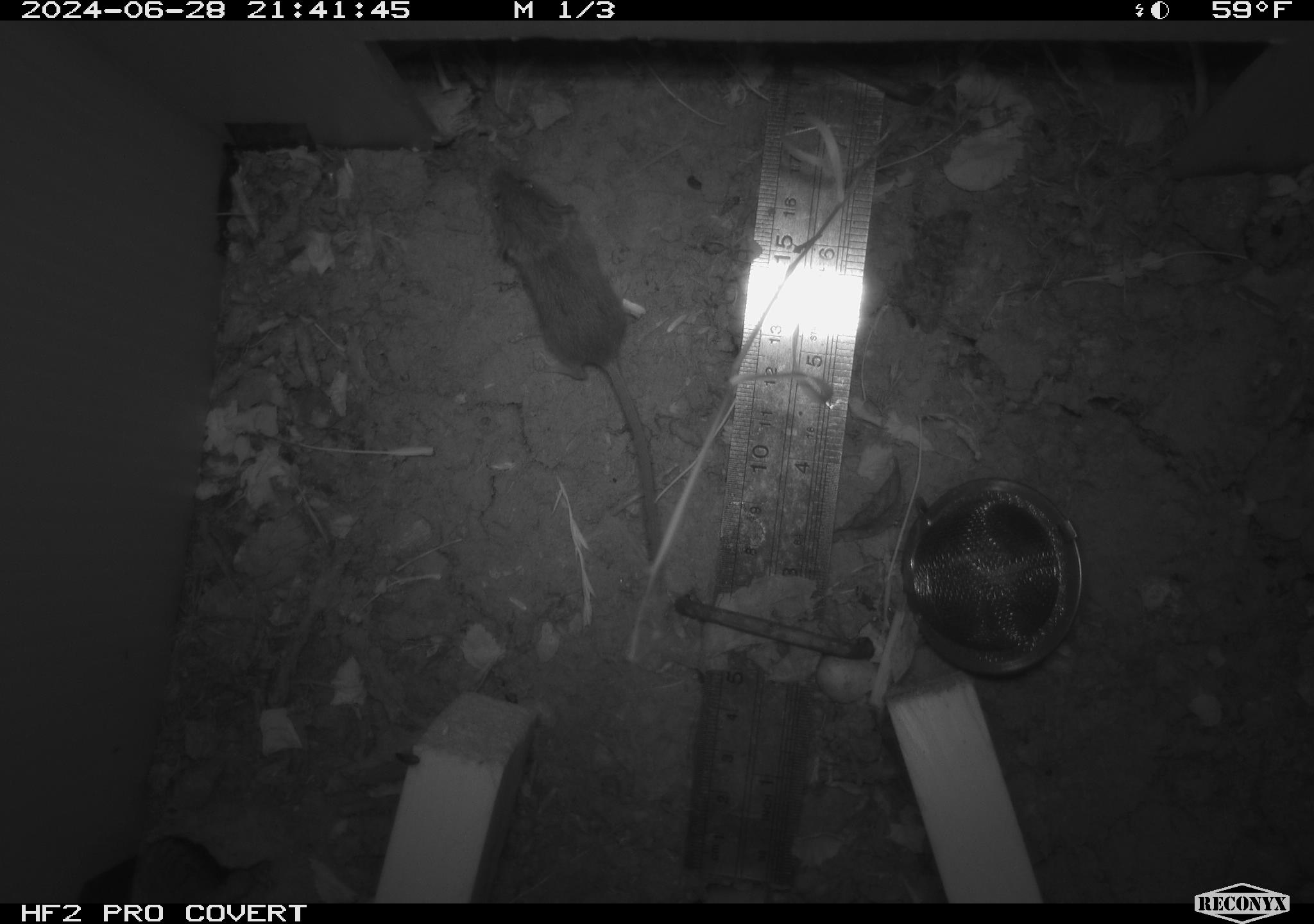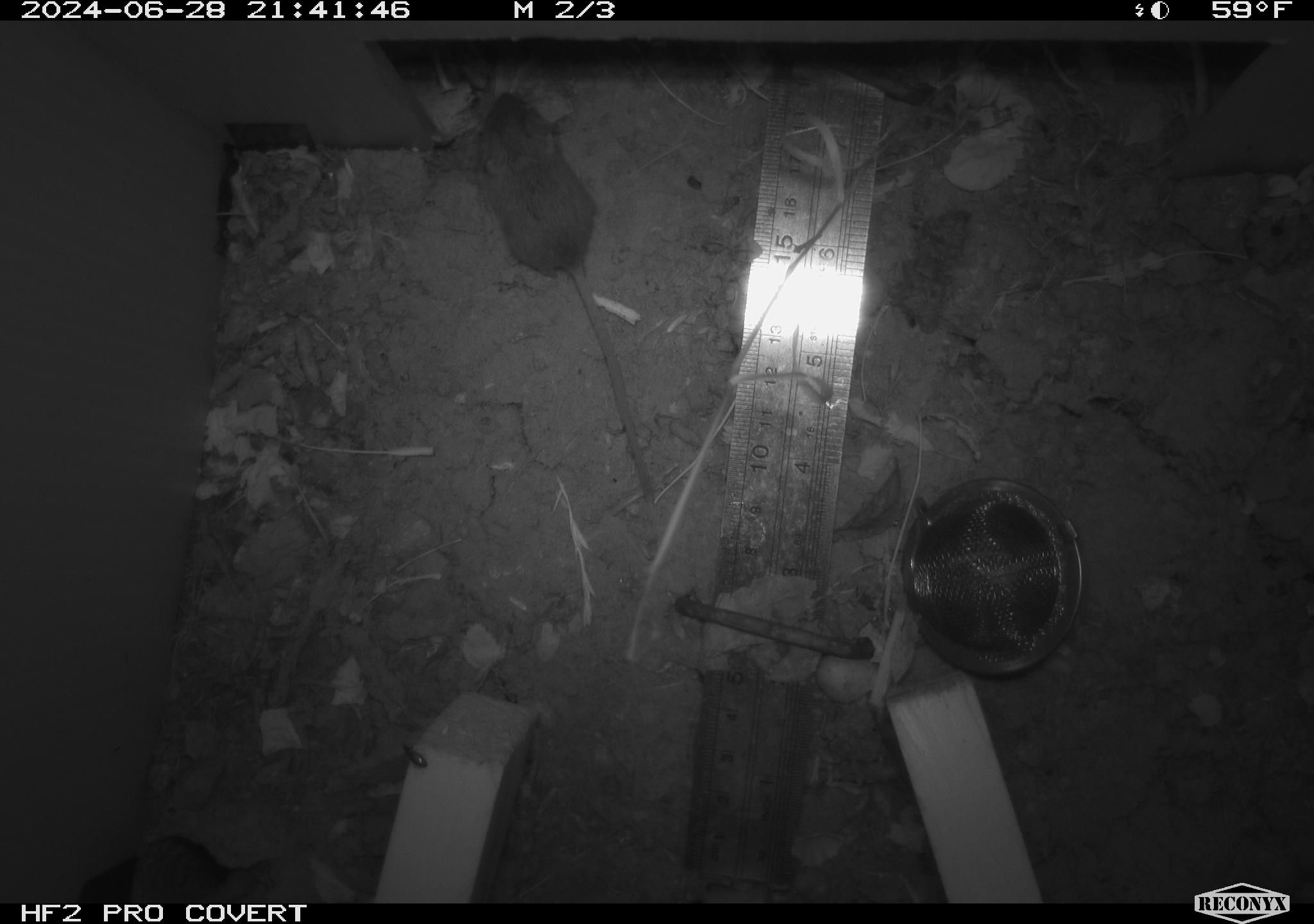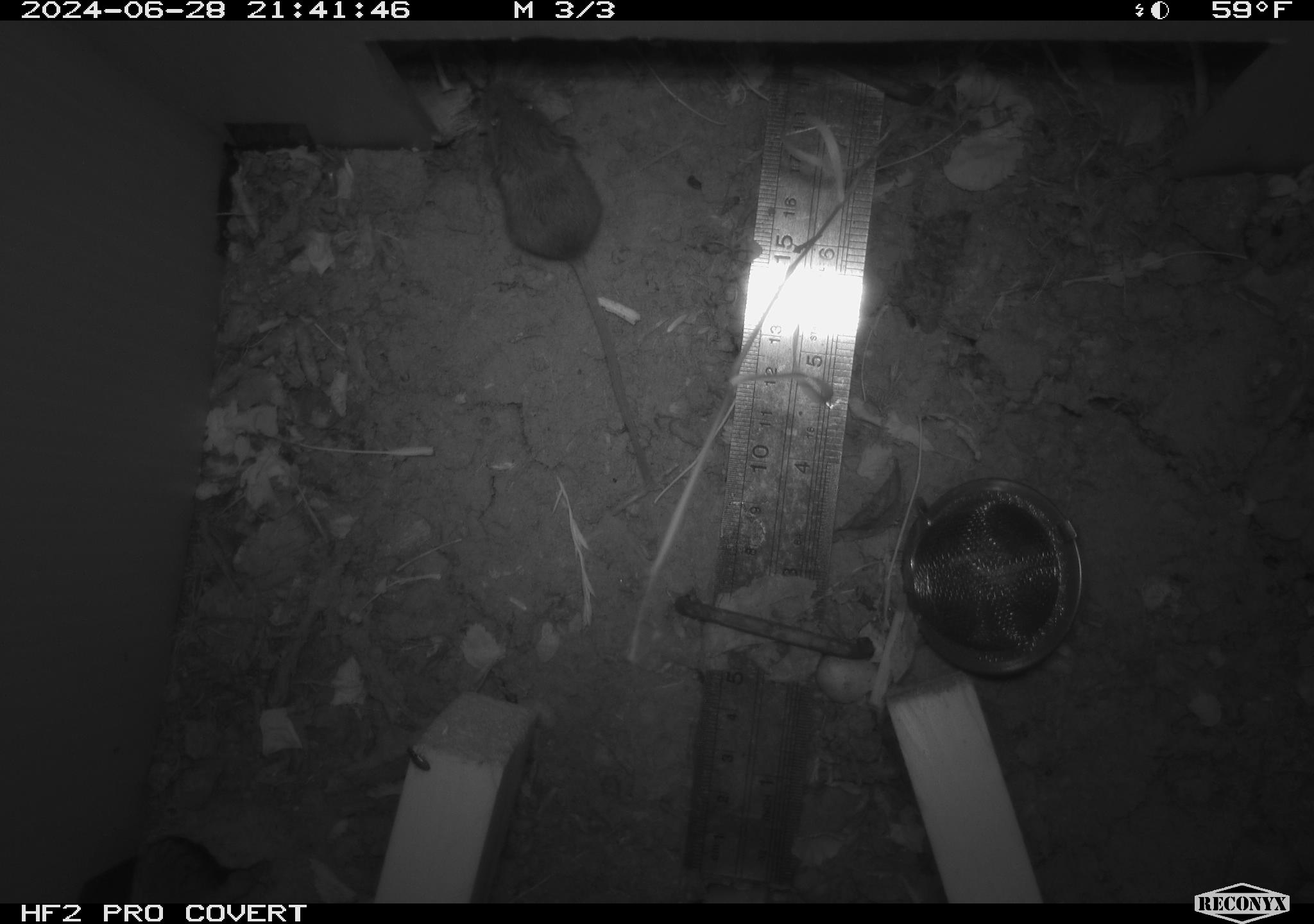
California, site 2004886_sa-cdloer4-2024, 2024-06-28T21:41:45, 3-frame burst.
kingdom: Animalia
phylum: Chordata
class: Mammalia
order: Rodentia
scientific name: Rodentia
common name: rodent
Rodent (Rodentia).